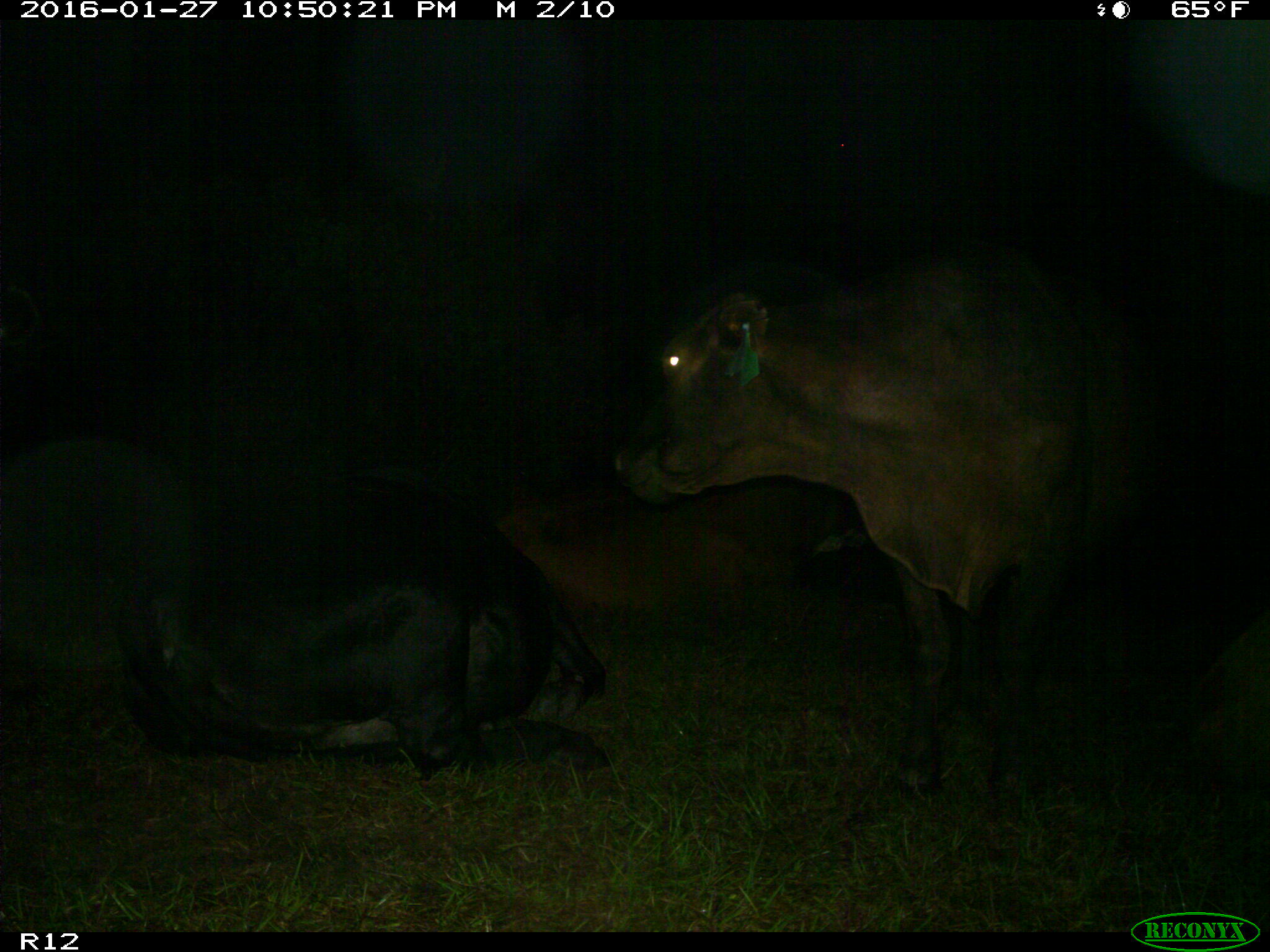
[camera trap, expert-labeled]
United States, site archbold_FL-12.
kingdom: Animalia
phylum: Chordata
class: Mammalia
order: Artiodactyla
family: Bovidae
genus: Bos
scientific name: Bos taurus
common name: domestic cow